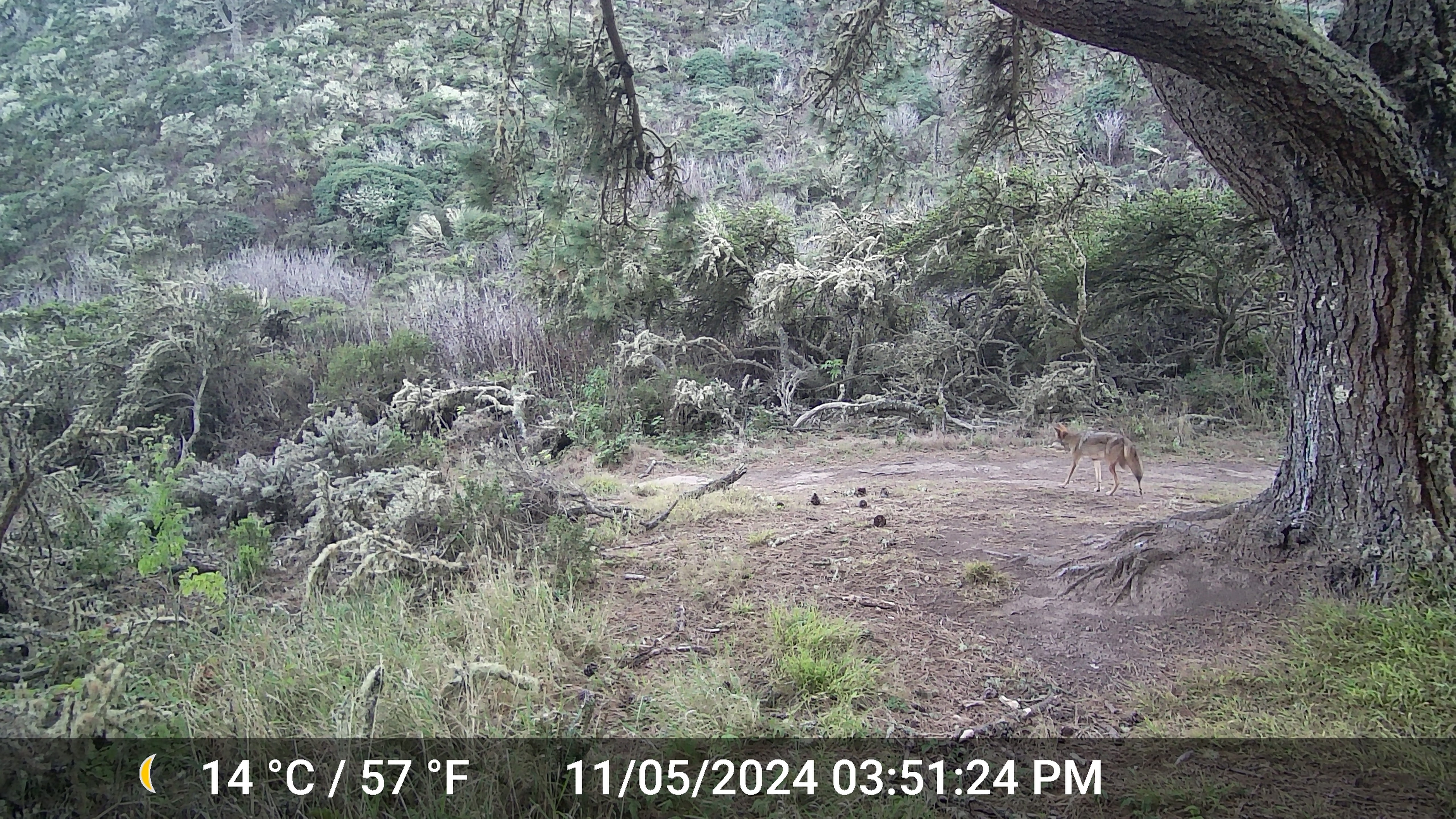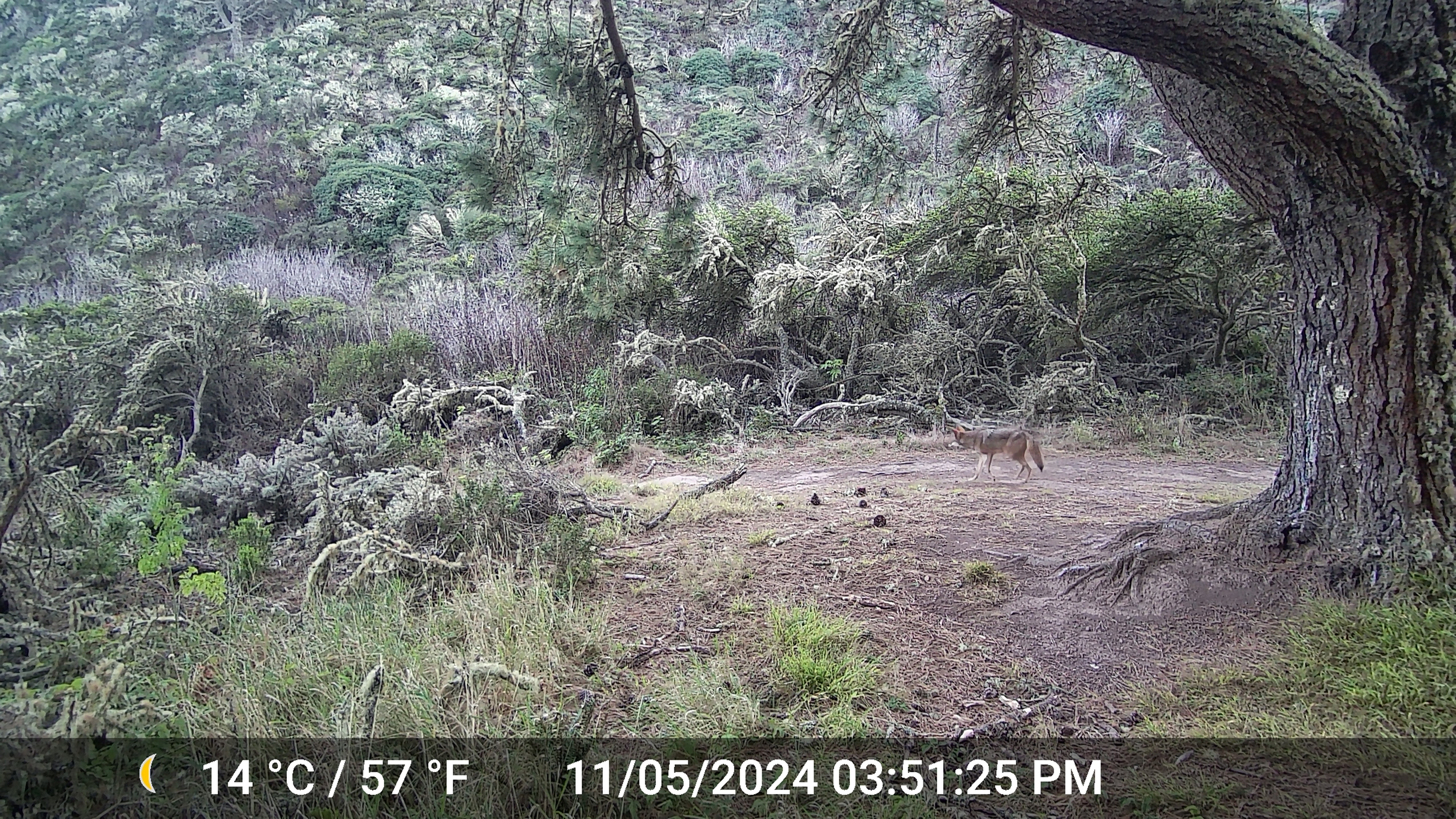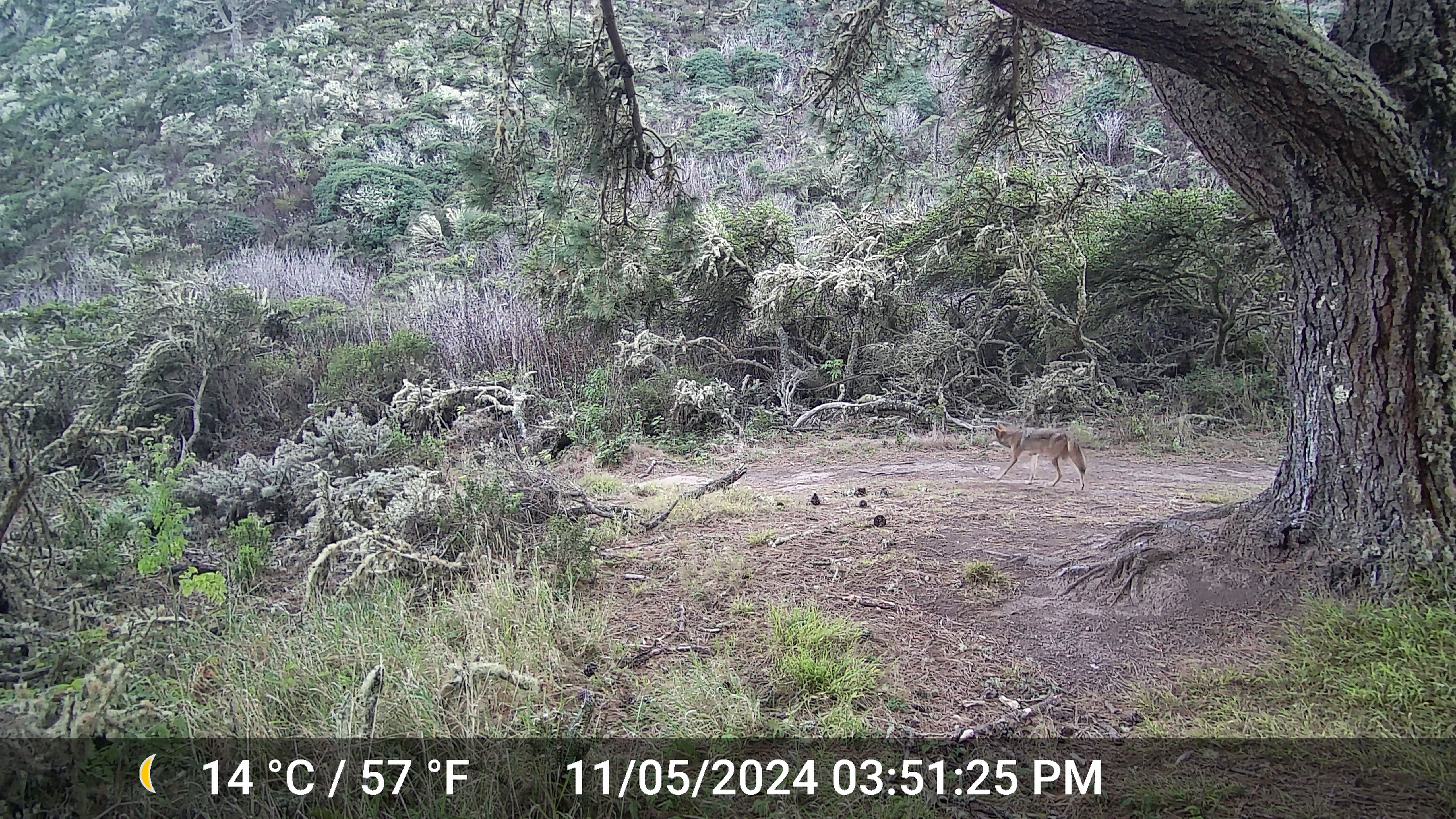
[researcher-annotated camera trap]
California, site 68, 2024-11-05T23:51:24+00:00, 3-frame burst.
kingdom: Animalia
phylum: Chordata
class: Mammalia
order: Carnivora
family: Canidae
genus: Canis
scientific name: Canis latrans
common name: coyote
Coyote (Canis latrans).